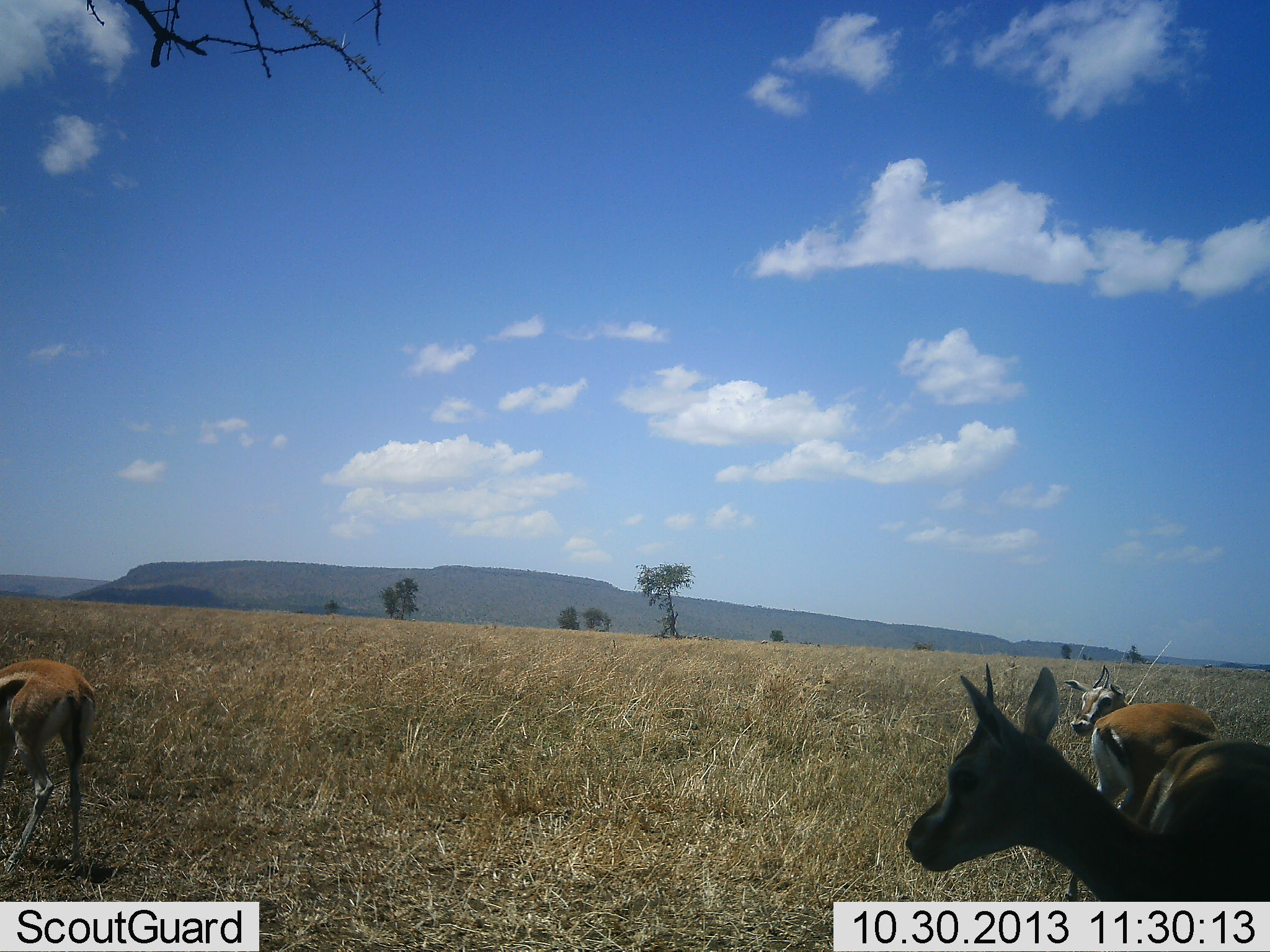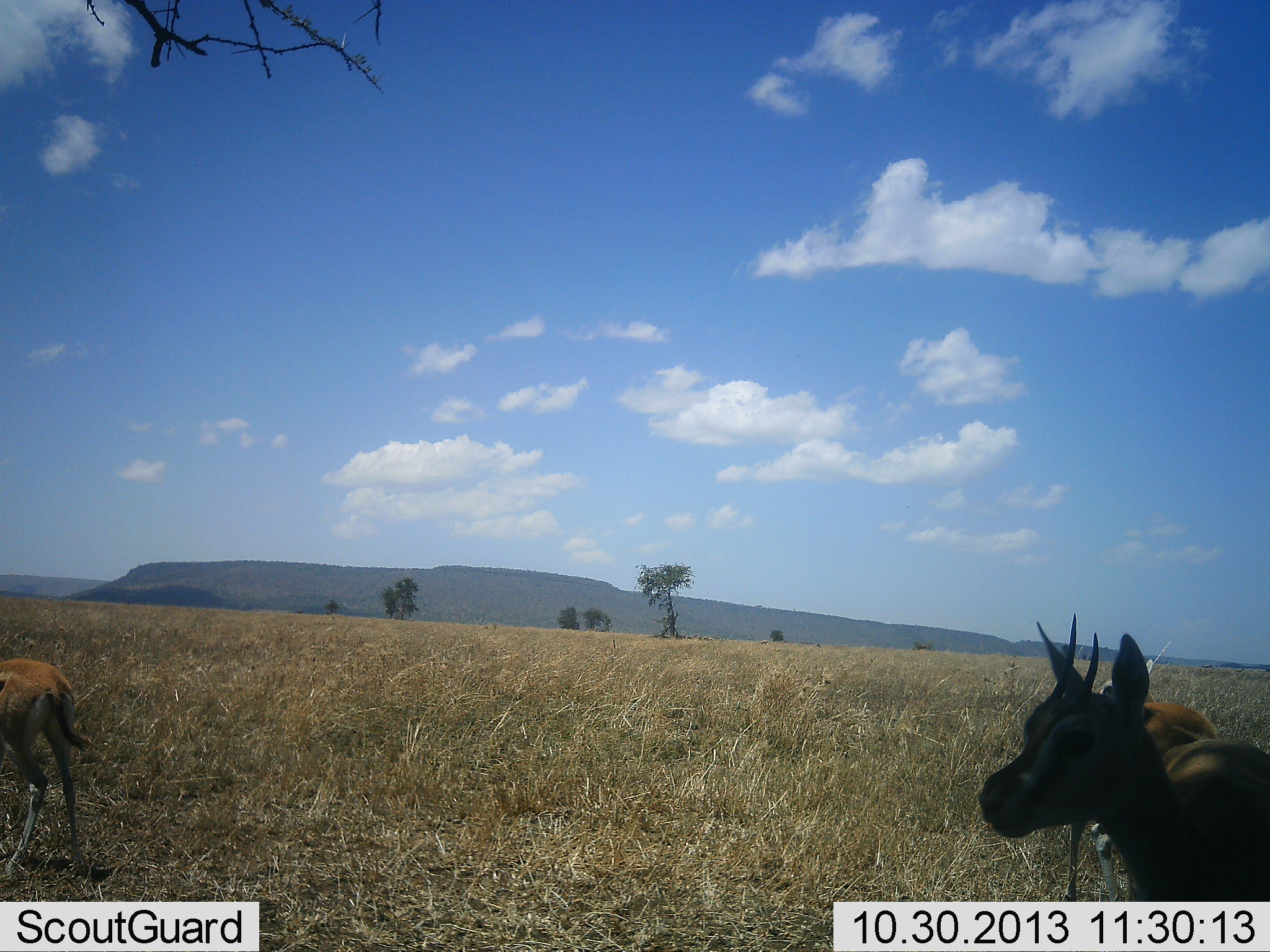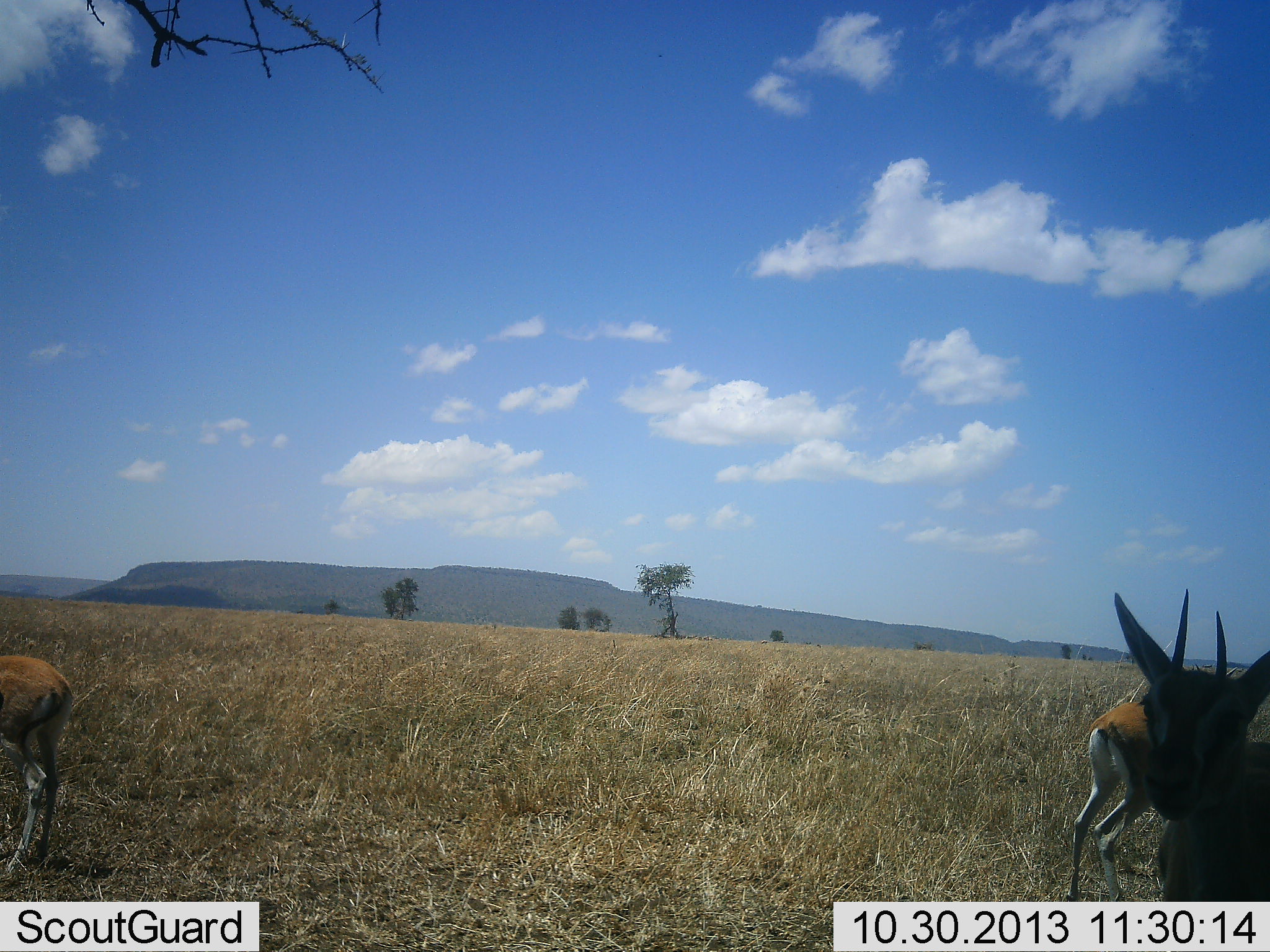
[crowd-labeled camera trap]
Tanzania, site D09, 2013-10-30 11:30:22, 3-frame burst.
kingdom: Animalia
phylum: Chordata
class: Mammalia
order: Artiodactyla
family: Bovidae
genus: Eudorcas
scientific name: Eudorcas thomsonii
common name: thomson's gazelle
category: gazellethomsons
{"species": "gazellethomsons (thomson's gazelle) (Eudorcas thomsonii)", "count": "3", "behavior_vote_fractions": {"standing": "85%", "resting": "0%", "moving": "20%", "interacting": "5%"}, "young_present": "0%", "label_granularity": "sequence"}